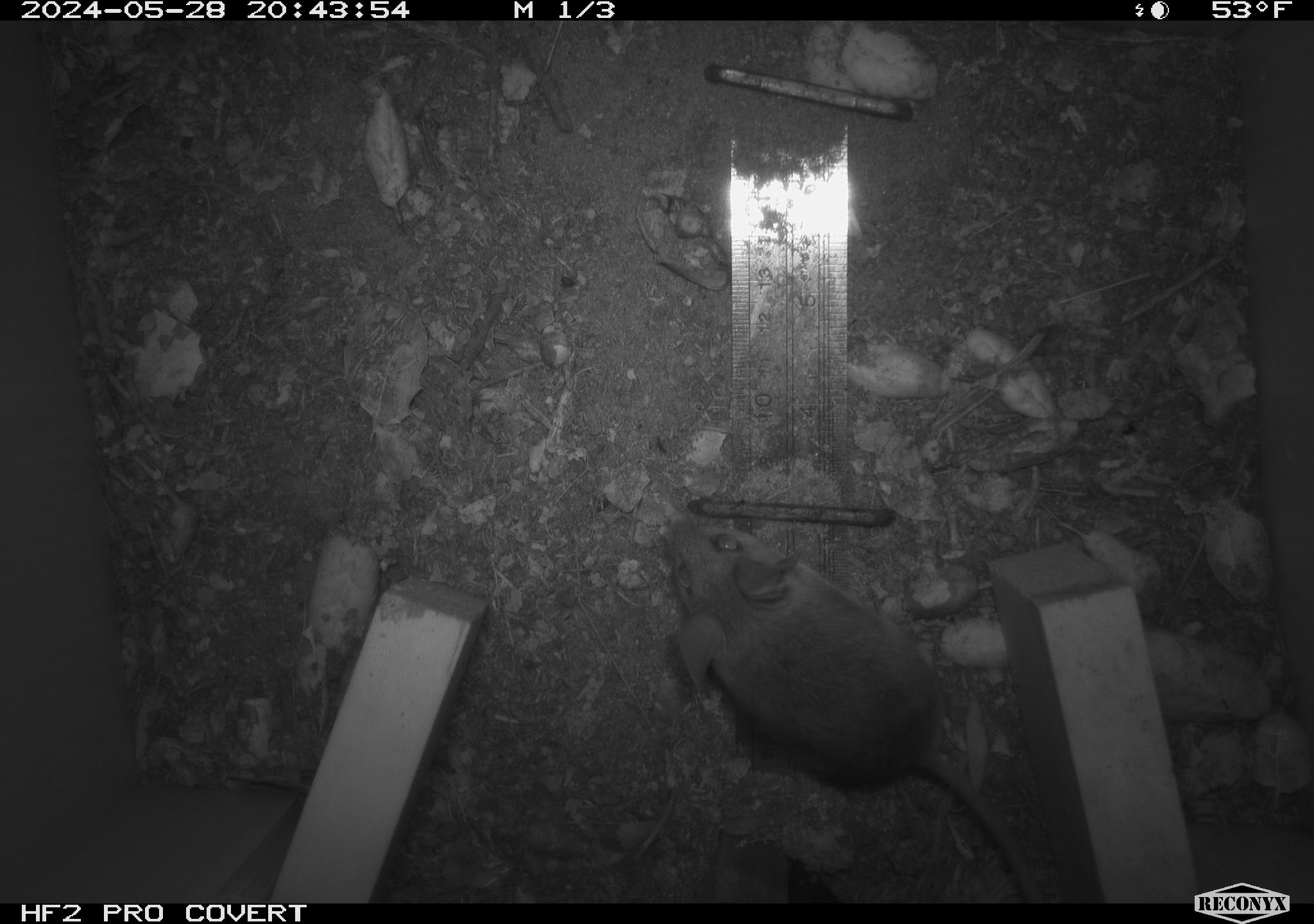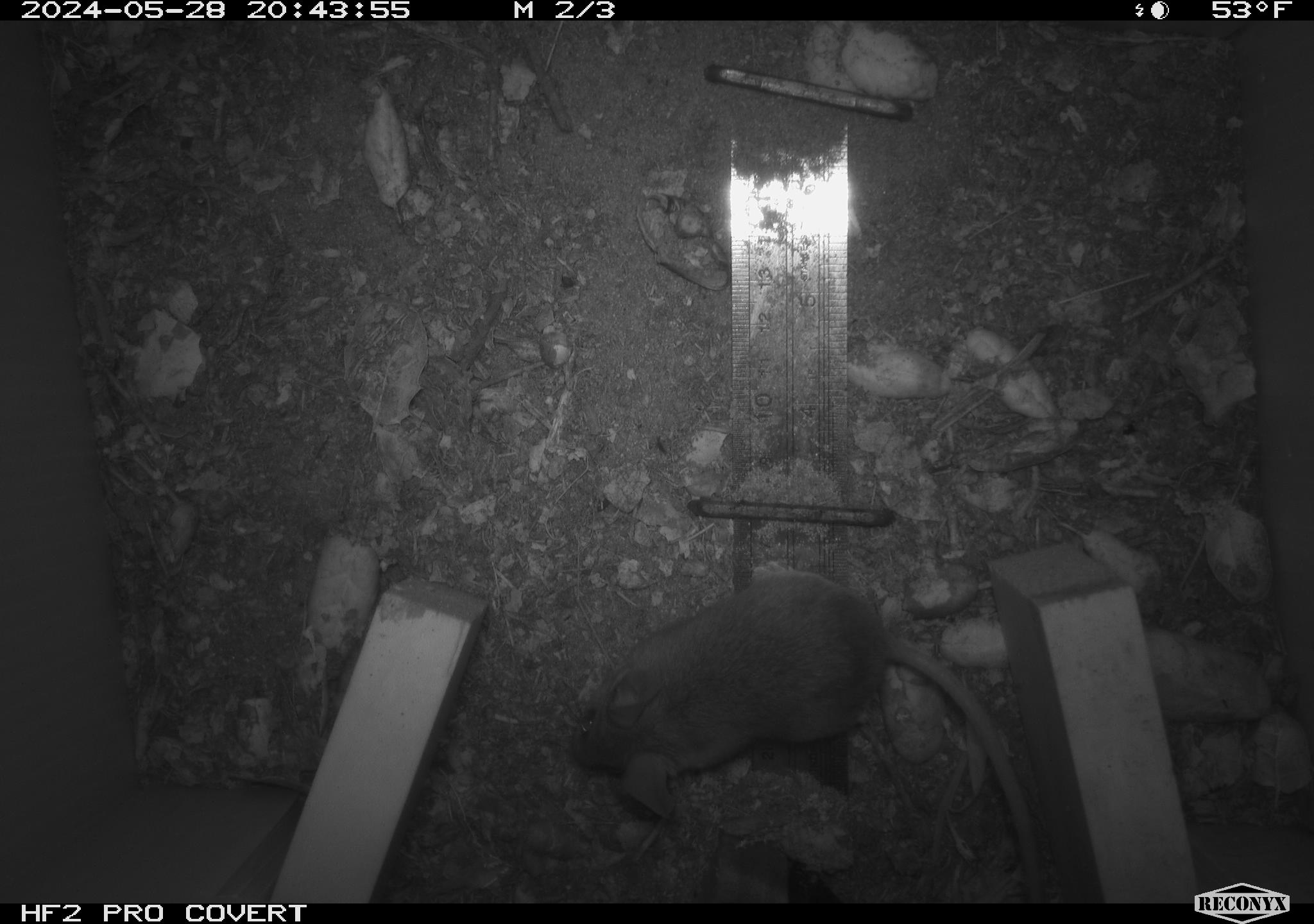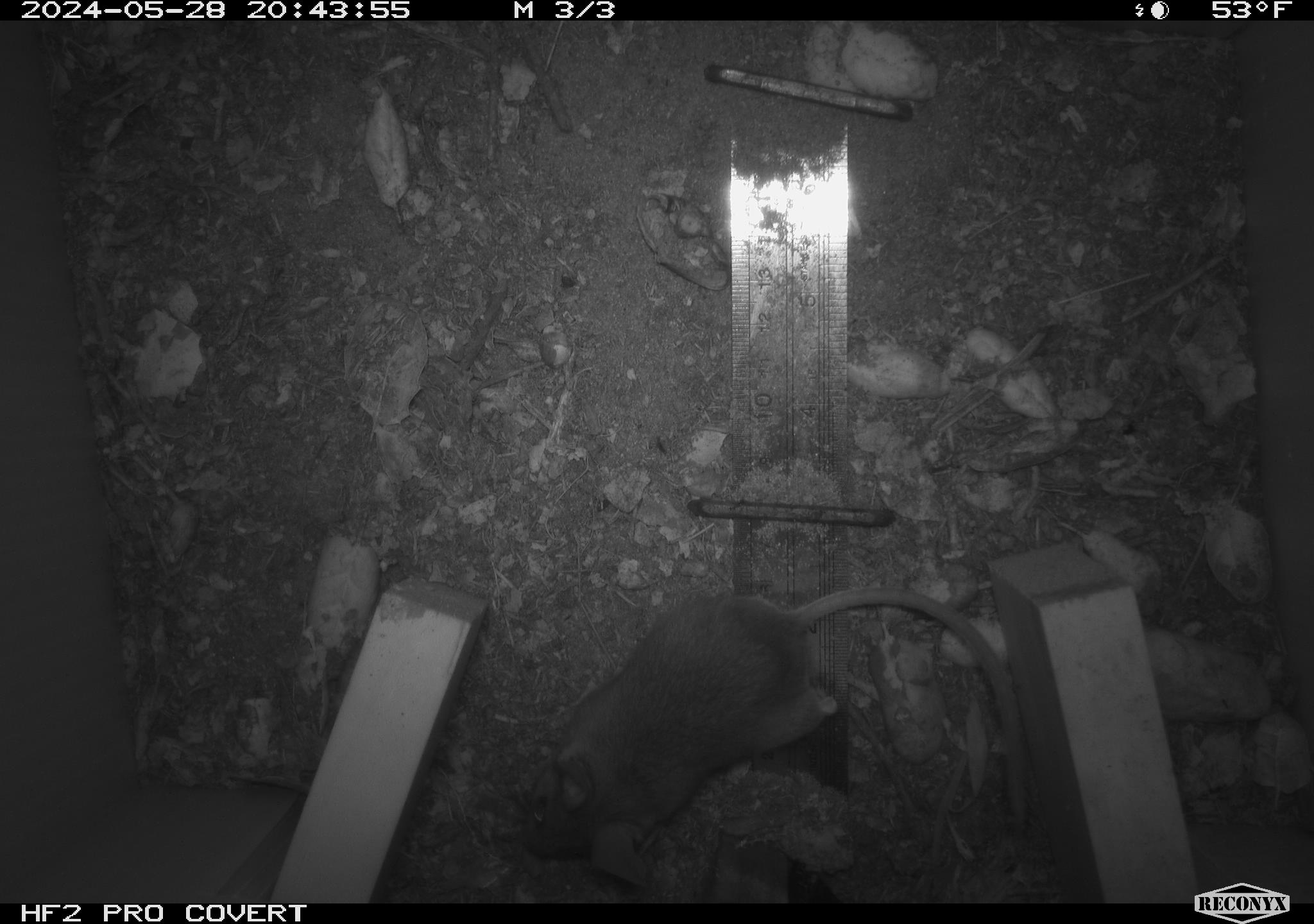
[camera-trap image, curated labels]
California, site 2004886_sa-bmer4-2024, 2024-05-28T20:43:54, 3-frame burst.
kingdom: Animalia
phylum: Chordata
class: Mammalia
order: Rodentia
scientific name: Rodentia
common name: mouse species